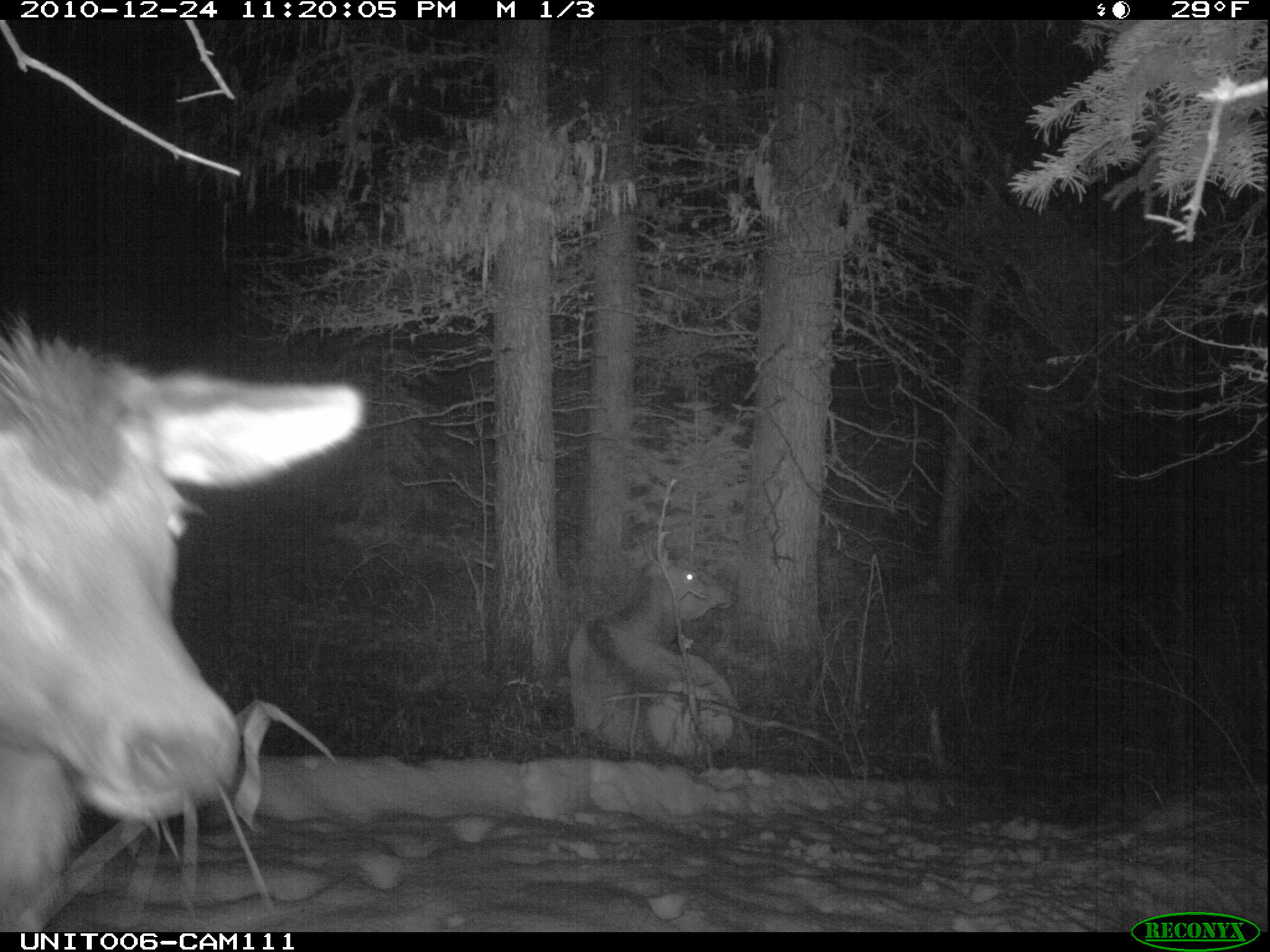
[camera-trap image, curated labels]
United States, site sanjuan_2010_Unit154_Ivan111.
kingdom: Animalia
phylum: Chordata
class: Mammalia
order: Artiodactyla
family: Cervidae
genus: Cervus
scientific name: Cervus elaphus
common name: red deer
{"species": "Cervus elaphus (red deer)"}